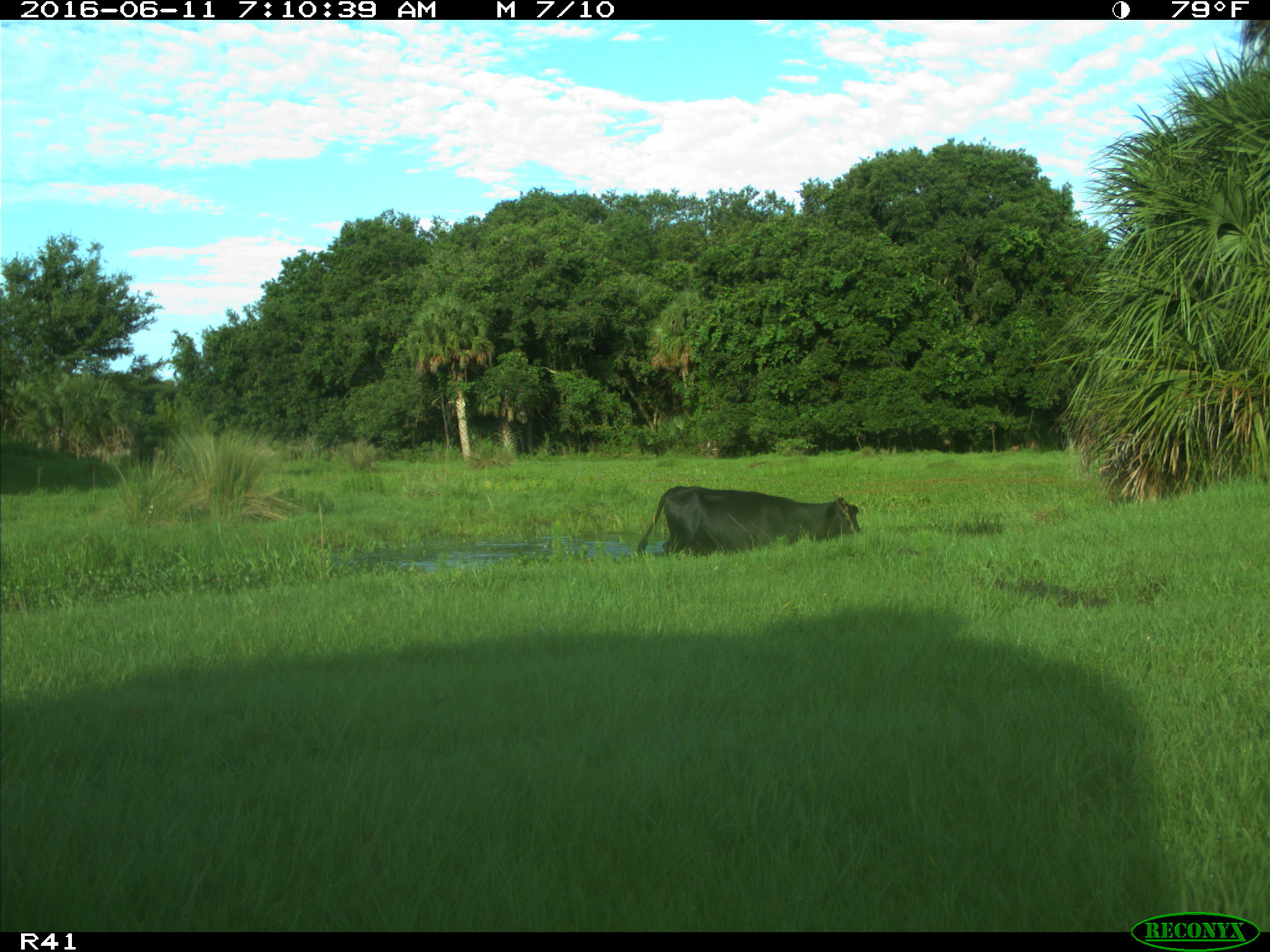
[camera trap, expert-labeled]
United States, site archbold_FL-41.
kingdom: Animalia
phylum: Chordata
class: Mammalia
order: Artiodactyla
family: Bovidae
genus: Bos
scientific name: Bos taurus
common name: domestic cow